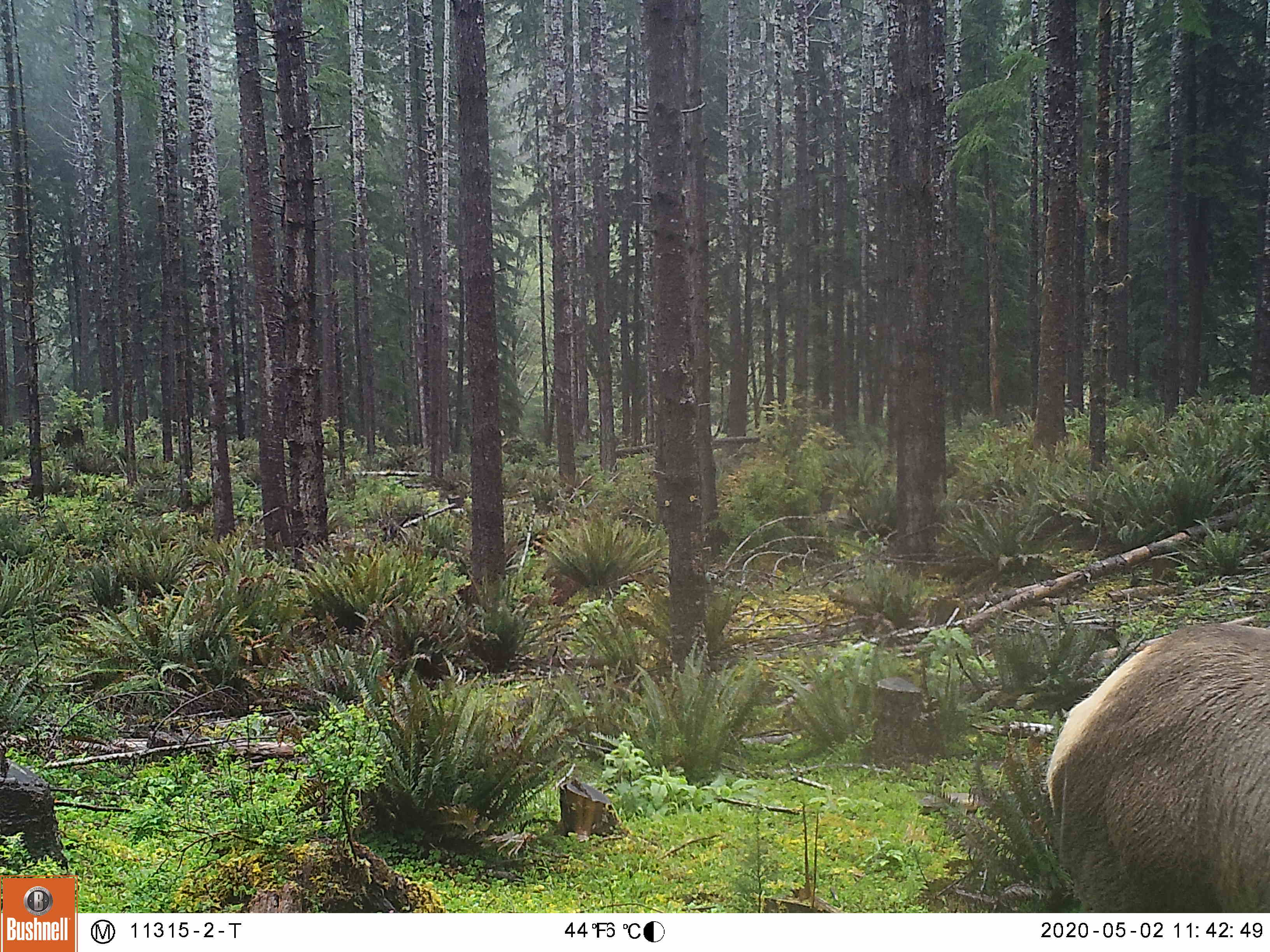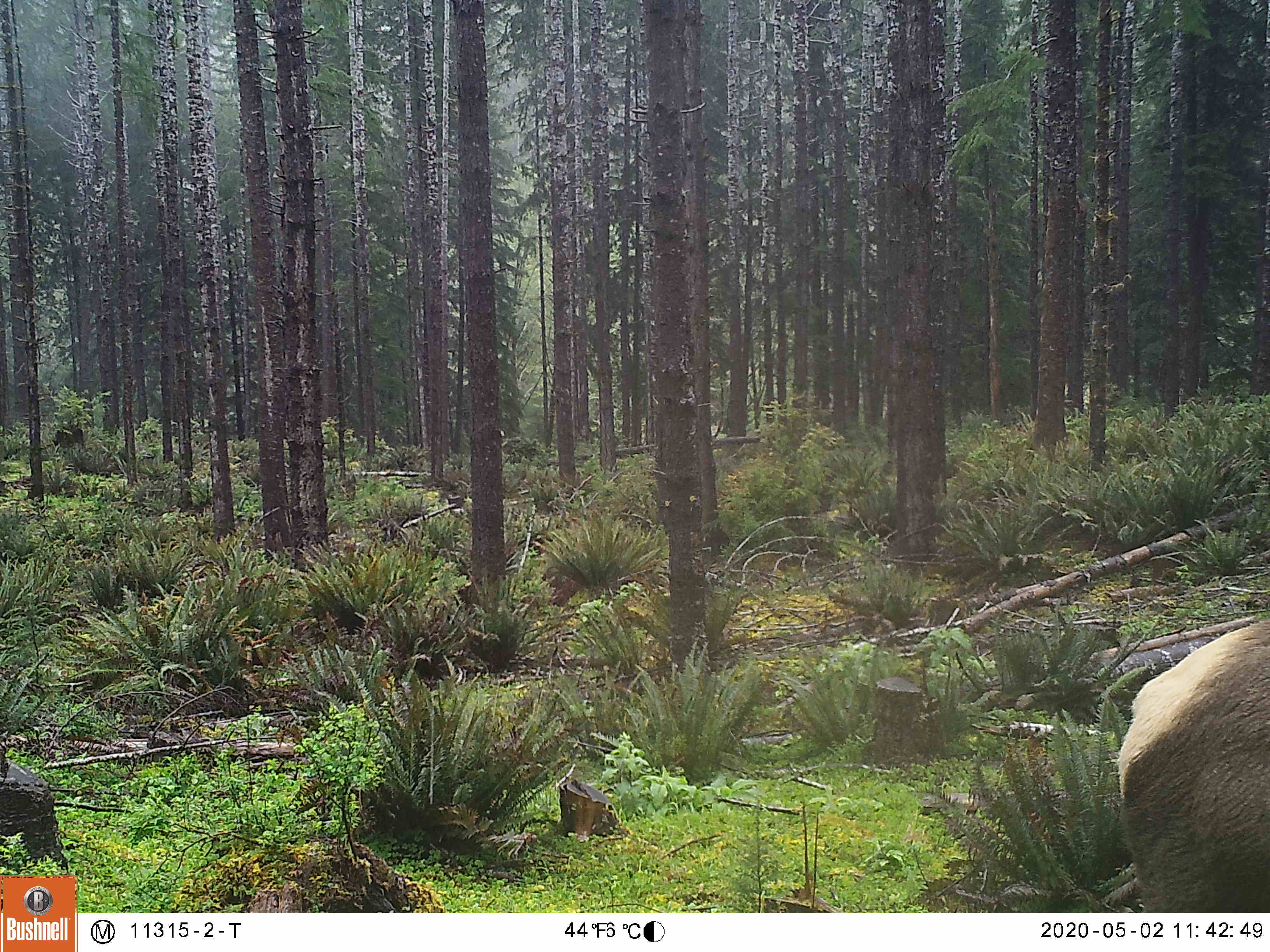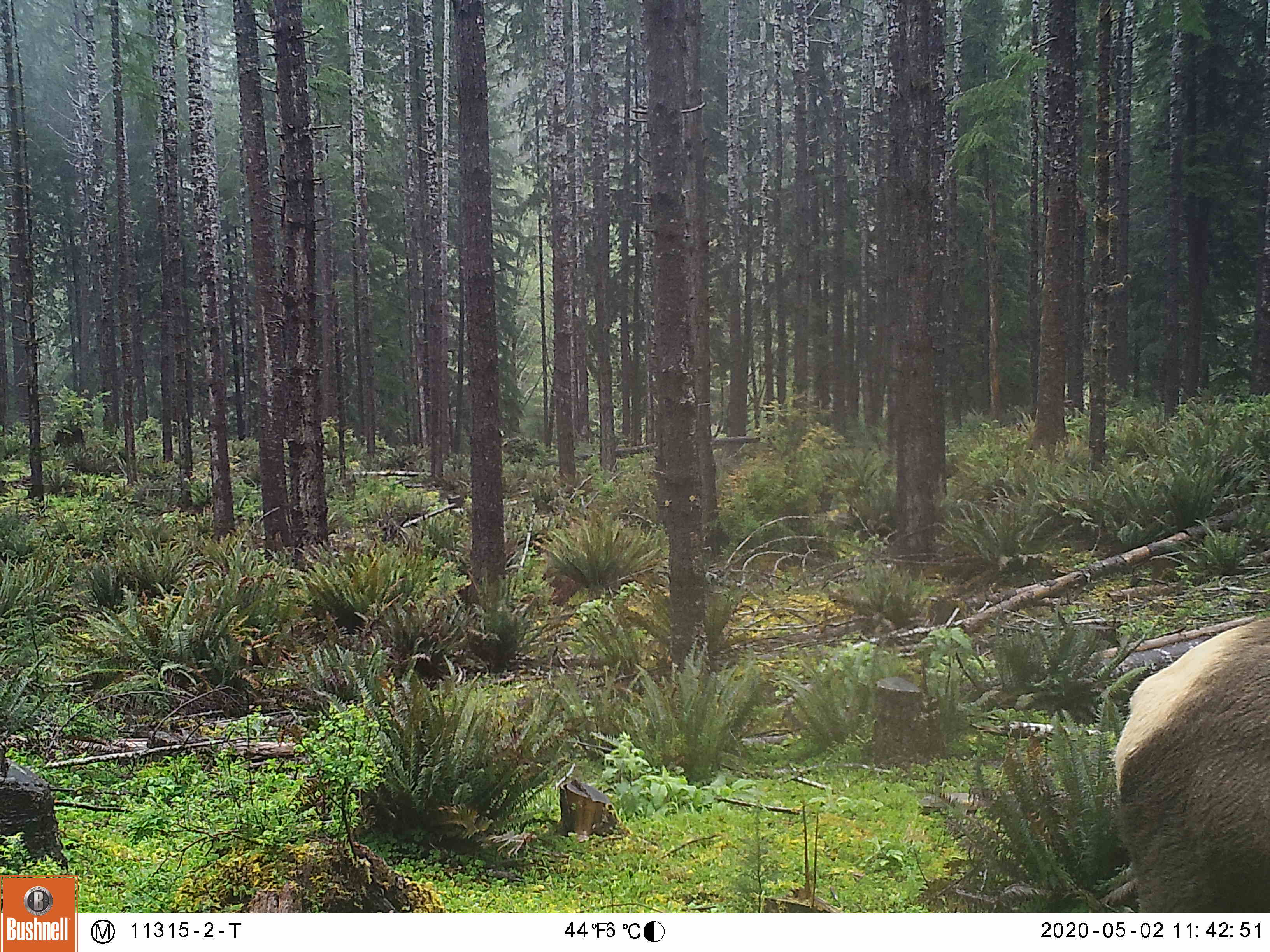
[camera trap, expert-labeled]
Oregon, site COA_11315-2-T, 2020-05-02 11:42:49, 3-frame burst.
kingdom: Animalia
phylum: Chordata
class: Mammalia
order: Artiodactyla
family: Cervidae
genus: Cervus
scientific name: Cervus canadensis roosevelti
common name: roosevelt elk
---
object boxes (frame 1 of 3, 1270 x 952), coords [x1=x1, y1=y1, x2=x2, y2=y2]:
roosevelt elk: [x1=1035, y1=611, x2=1266, y2=900]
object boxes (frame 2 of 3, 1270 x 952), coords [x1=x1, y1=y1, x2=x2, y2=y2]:
roosevelt elk: [x1=1103, y1=602, x2=1268, y2=902]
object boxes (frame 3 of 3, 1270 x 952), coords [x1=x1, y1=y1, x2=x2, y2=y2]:
roosevelt elk: [x1=1103, y1=613, x2=1266, y2=906]